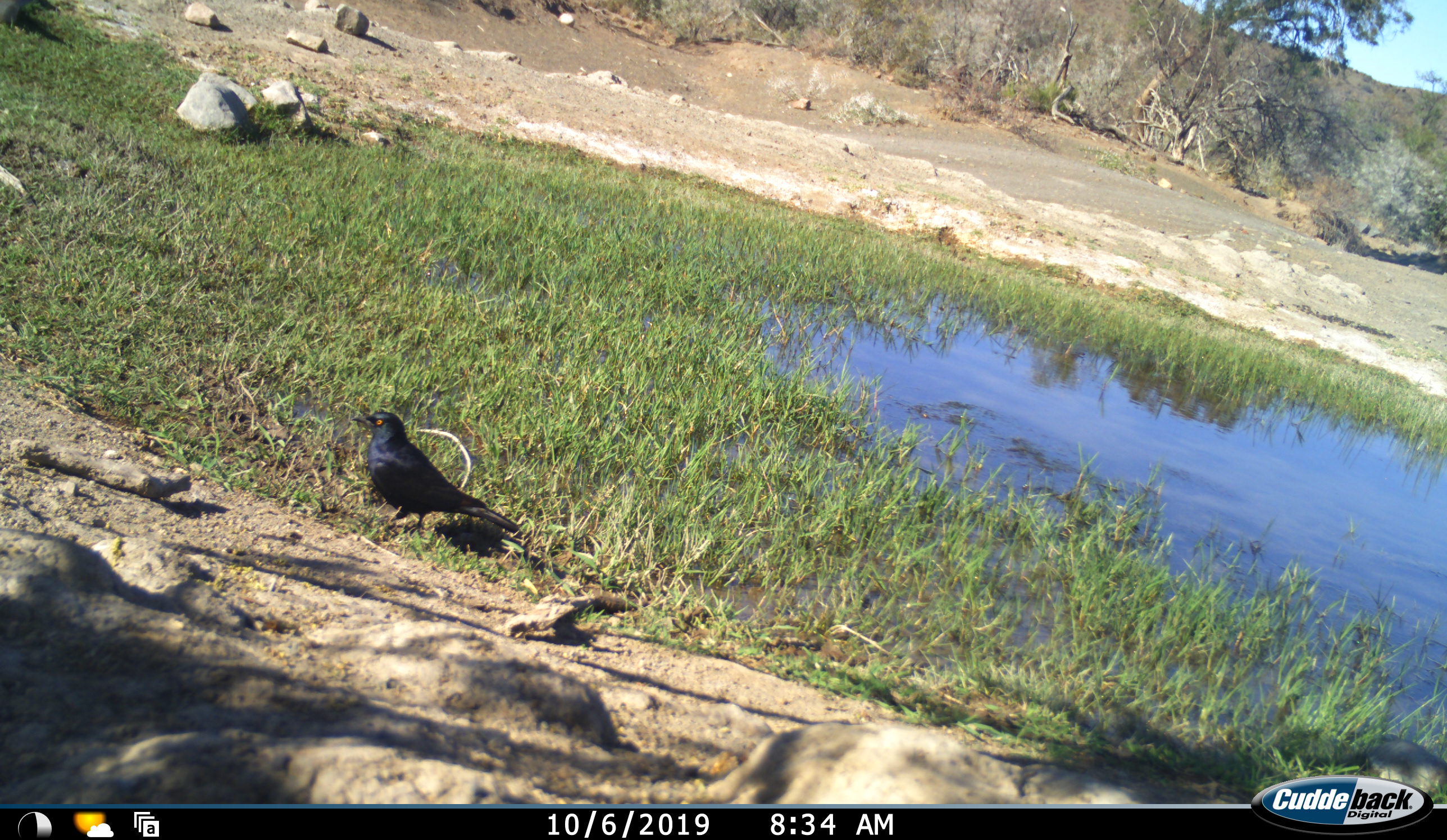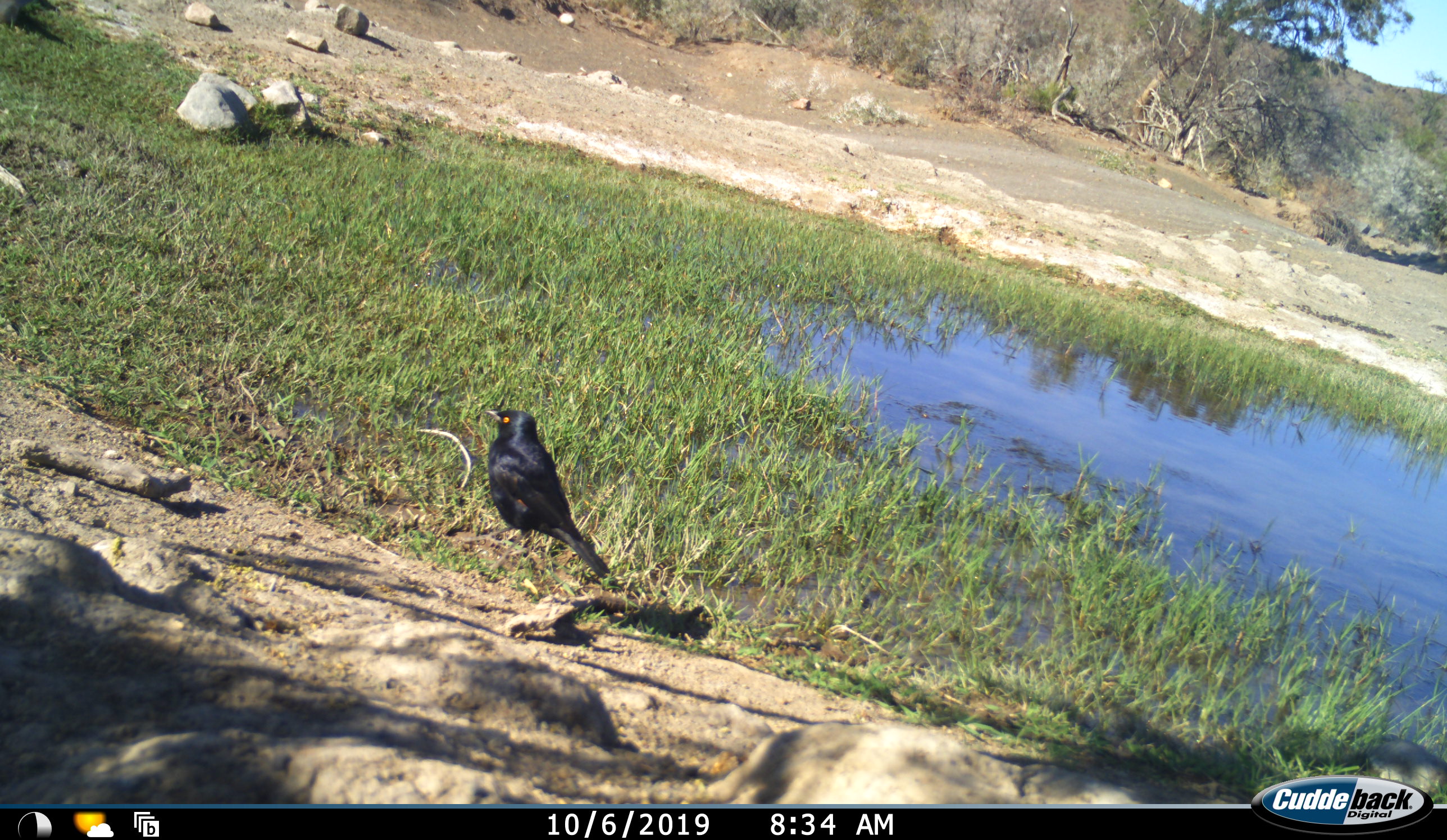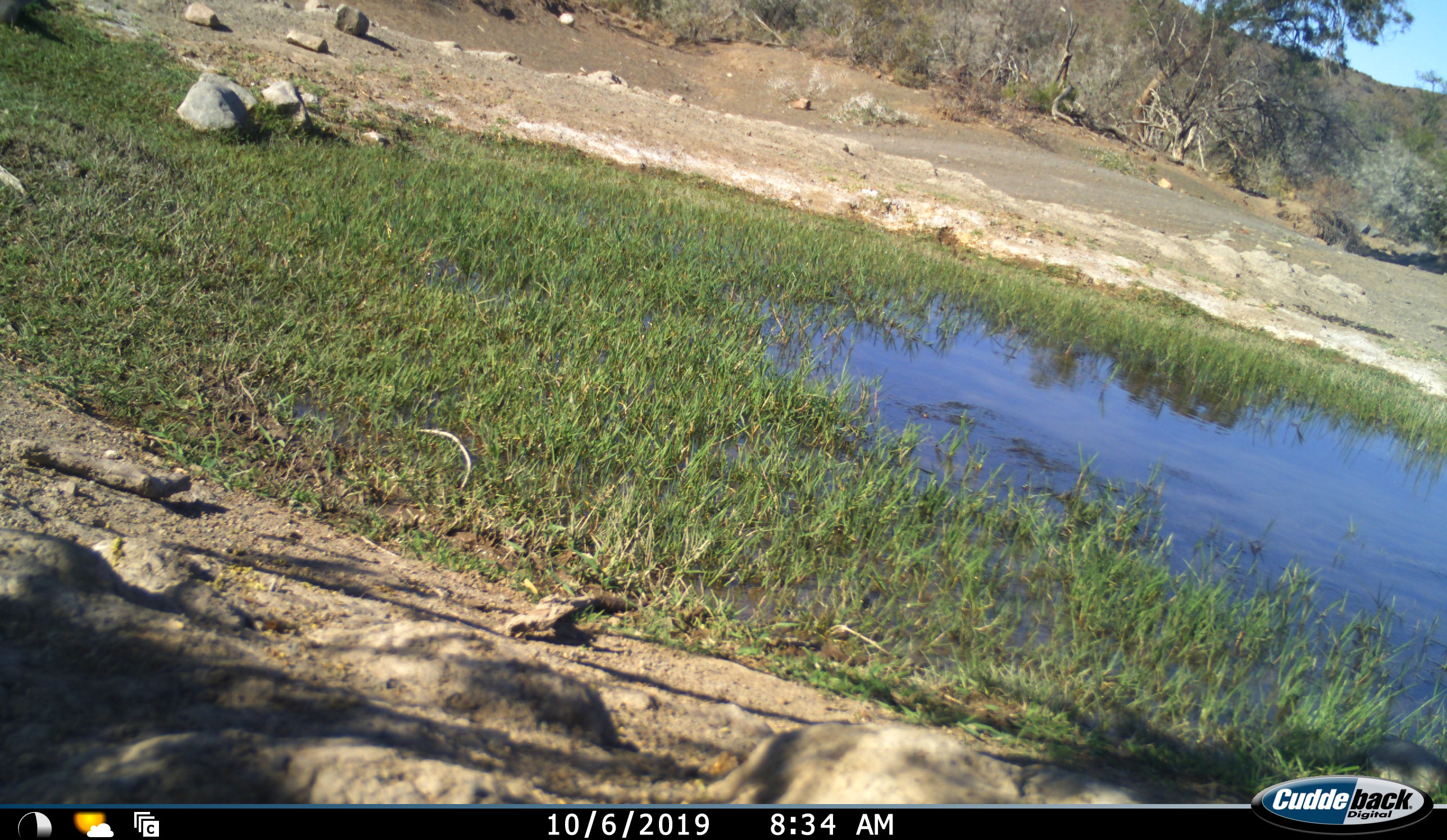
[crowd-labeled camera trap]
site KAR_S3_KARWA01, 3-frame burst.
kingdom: Animalia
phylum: Chordata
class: Aves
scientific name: Aves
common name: bird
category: birdother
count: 1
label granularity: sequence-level